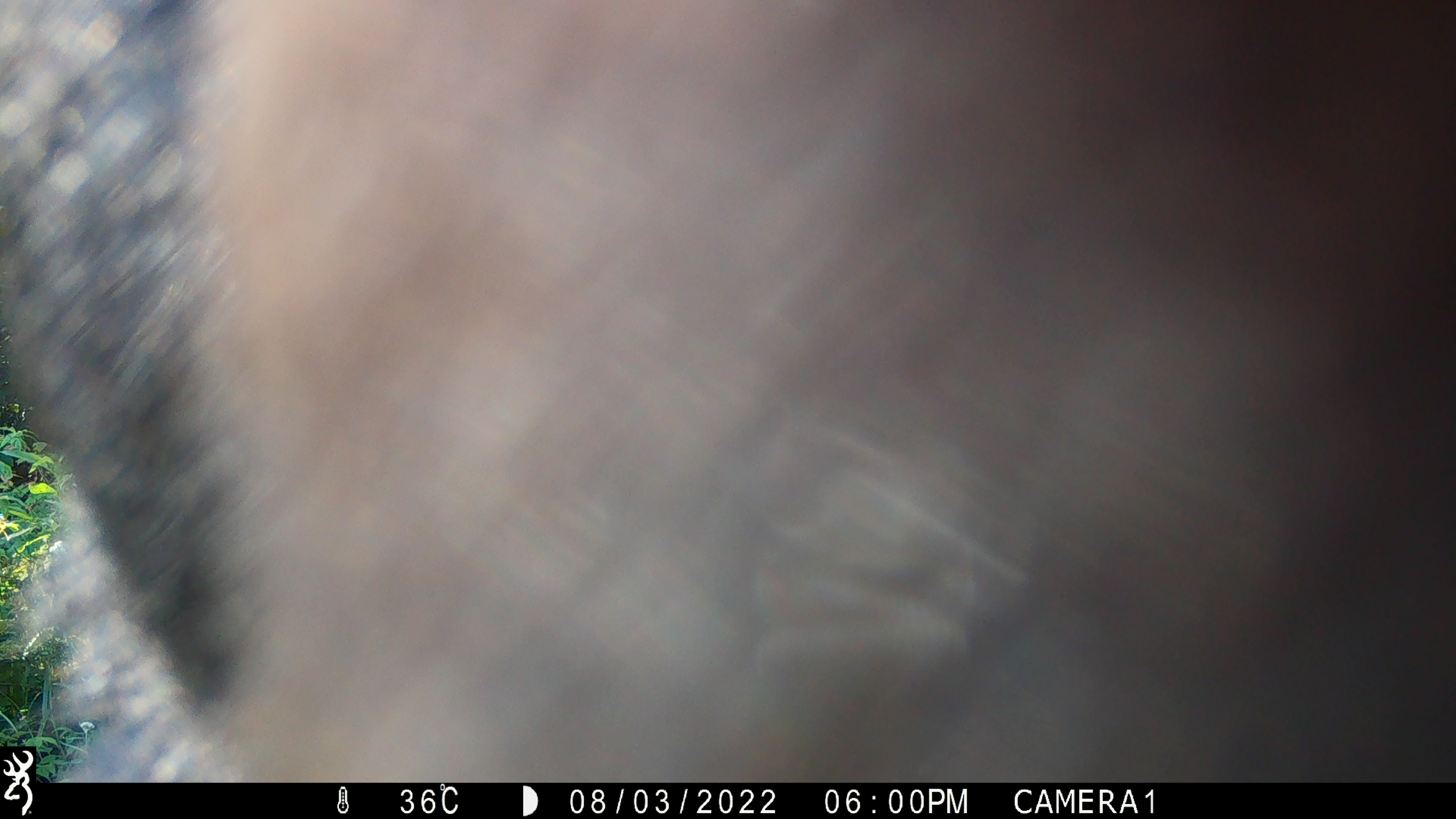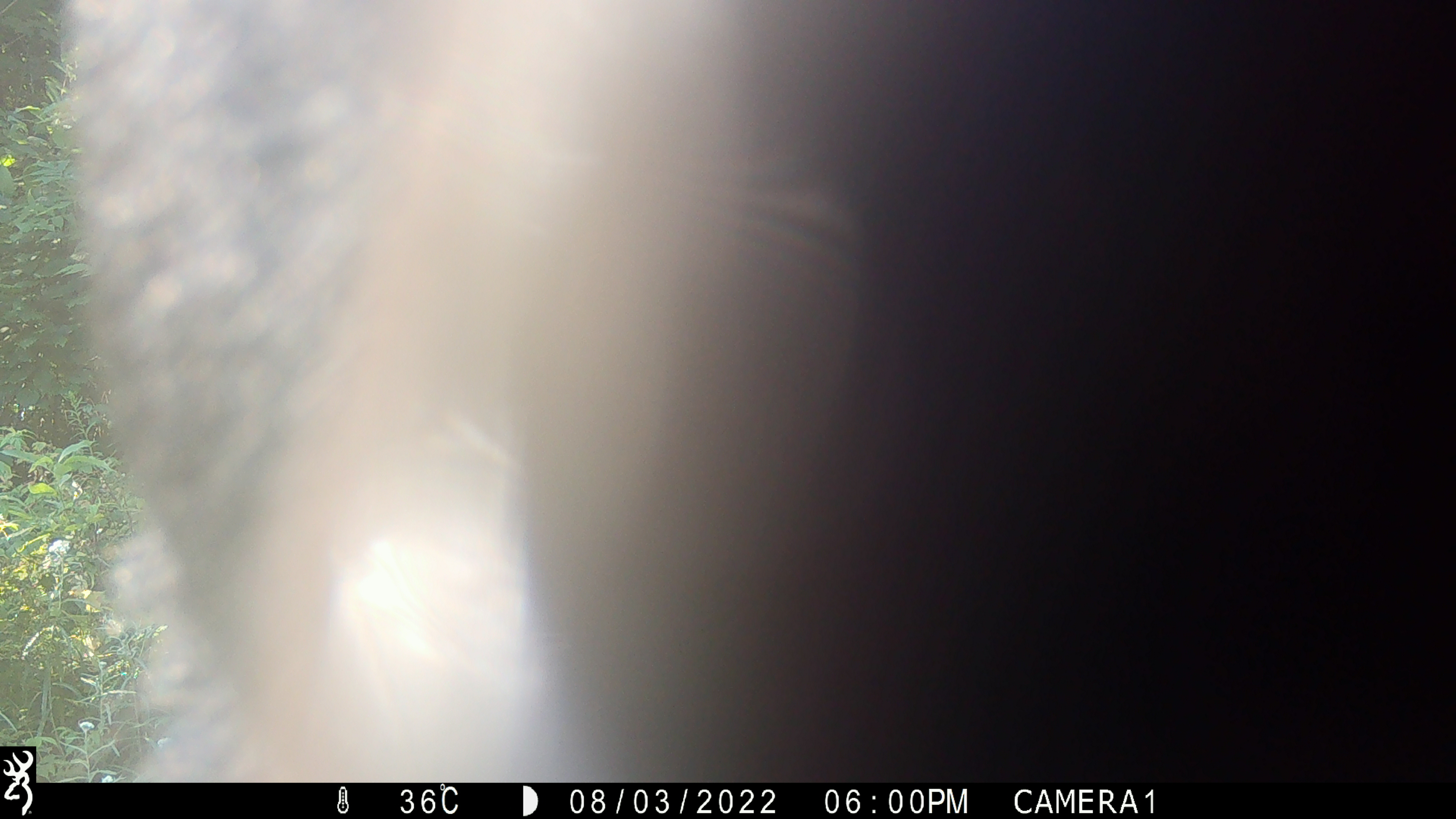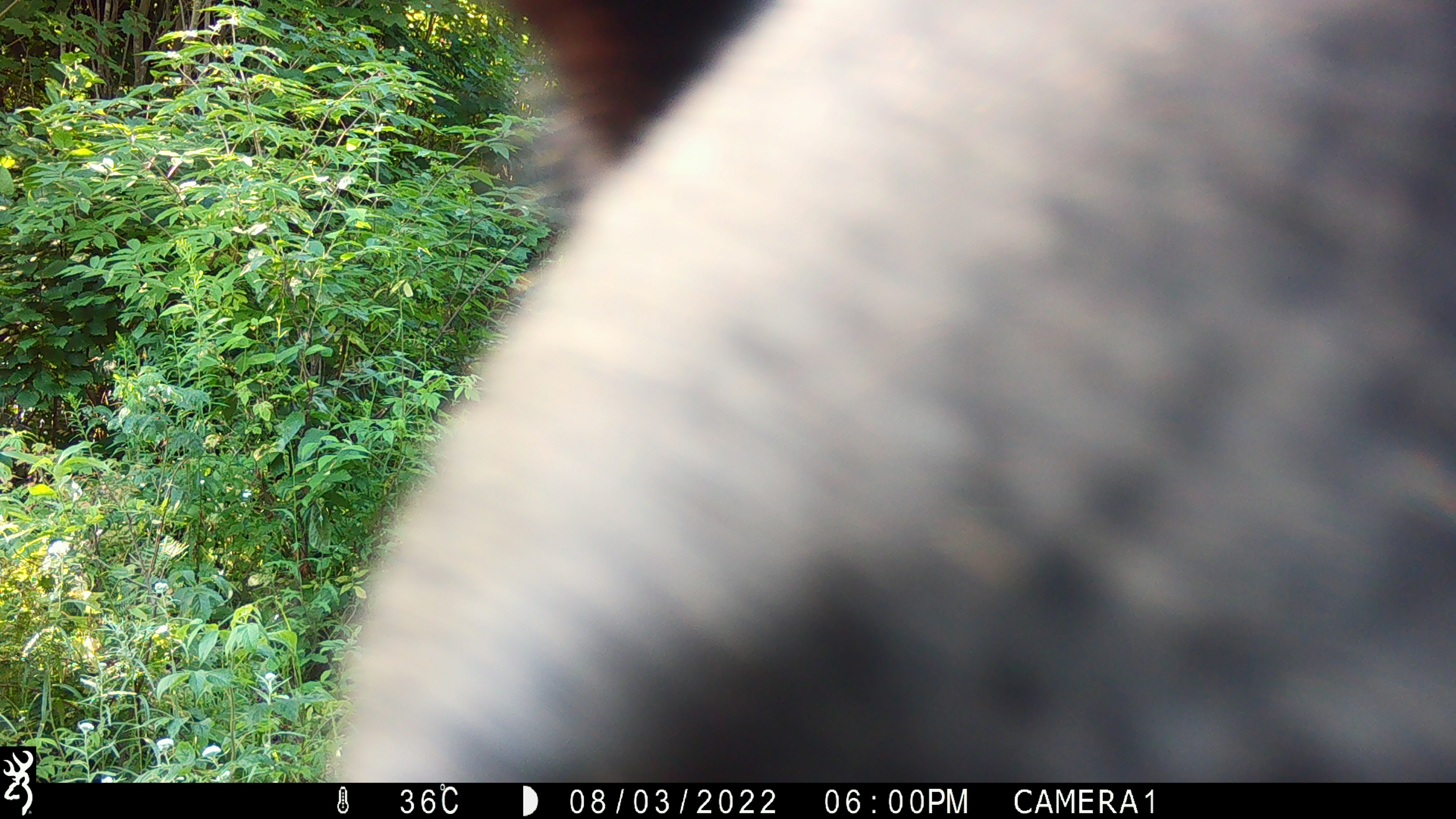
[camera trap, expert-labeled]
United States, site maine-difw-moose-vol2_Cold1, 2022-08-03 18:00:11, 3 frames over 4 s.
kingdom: Animalia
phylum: Chordata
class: Mammalia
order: Carnivora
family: Ursidae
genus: Ursus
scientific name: Ursus americanus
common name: black bear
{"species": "black bear (Ursus americanus)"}